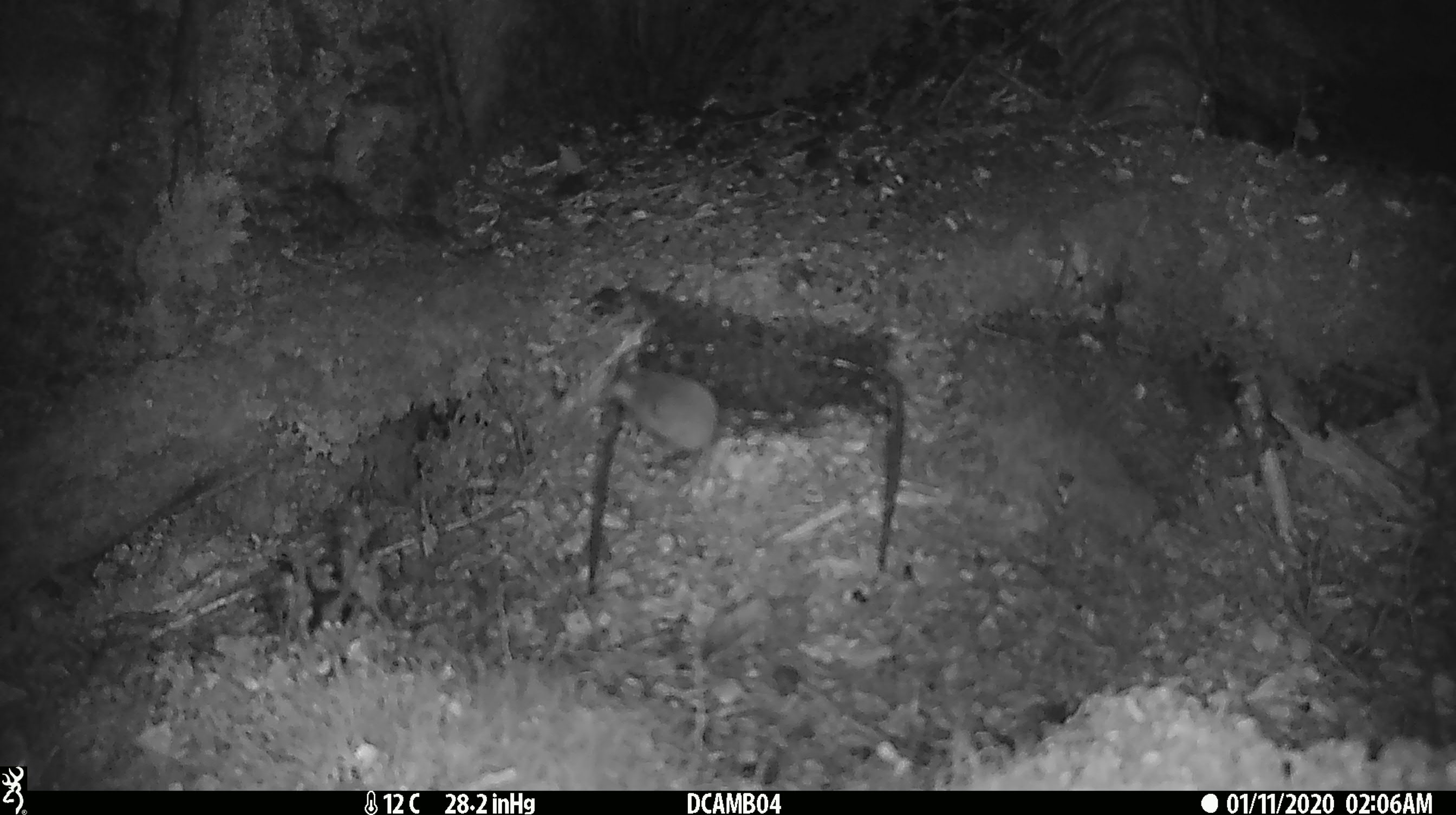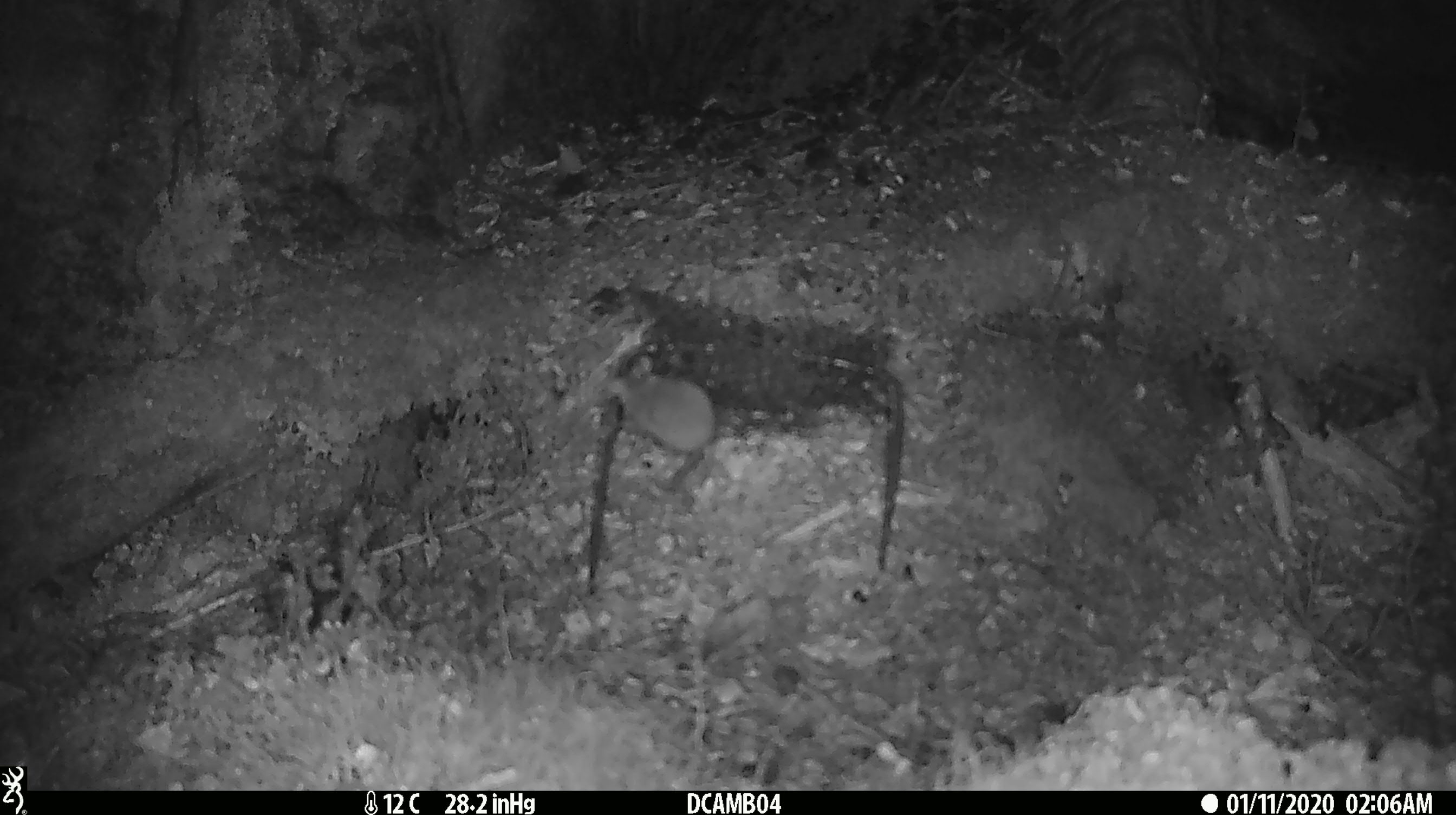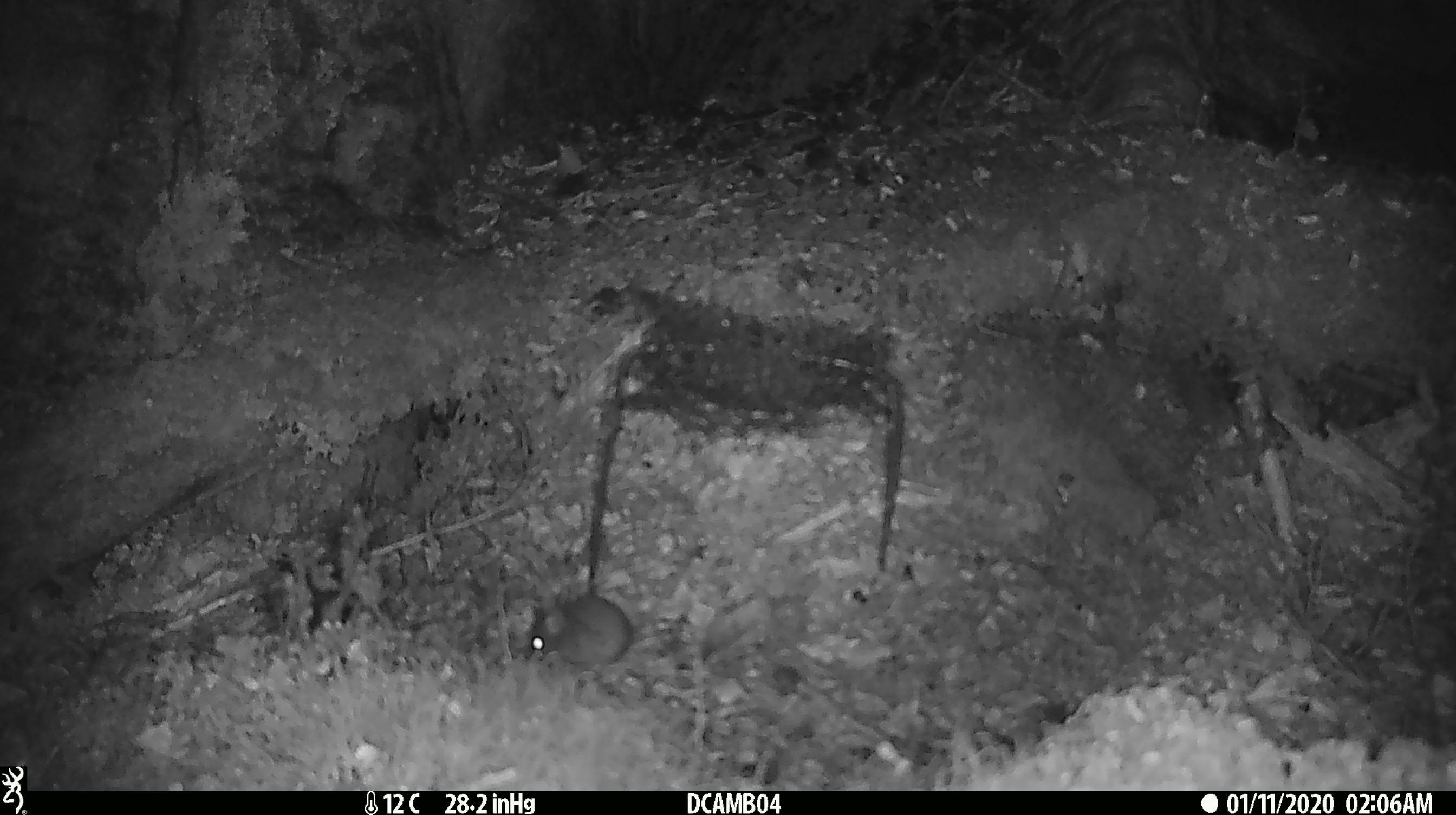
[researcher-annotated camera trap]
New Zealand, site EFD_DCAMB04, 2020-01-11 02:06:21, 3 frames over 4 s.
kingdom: Animalia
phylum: Chordata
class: Mammalia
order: Rodentia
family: Muridae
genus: Mus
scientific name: Mus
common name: mouse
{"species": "mouse (Mus)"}